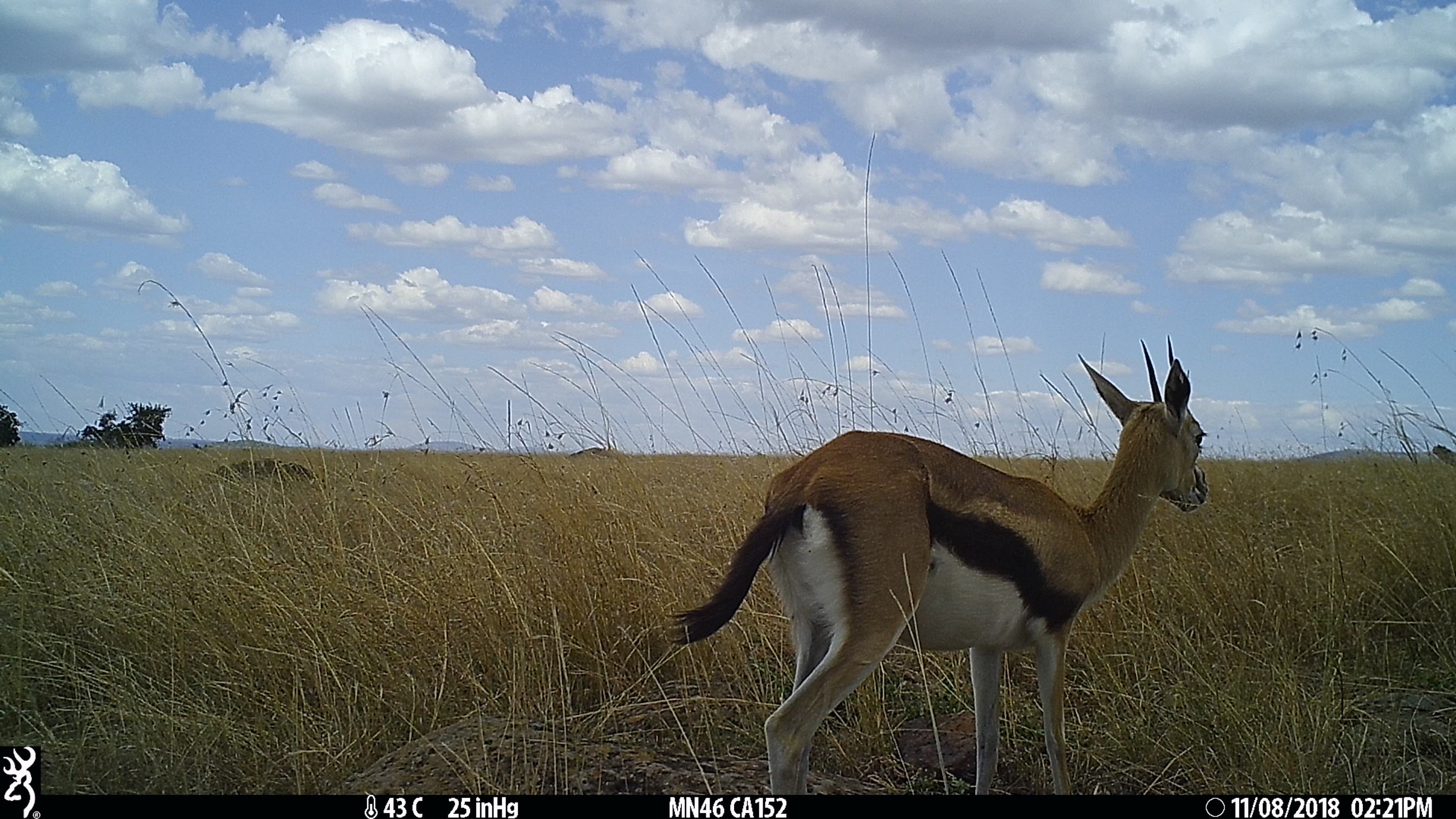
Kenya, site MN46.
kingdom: Animalia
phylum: Chordata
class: Mammalia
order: Artiodactyla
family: Bovidae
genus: Eudorcas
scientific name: Eudorcas thomsonii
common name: thomon's gazelle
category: gazelle thomsons